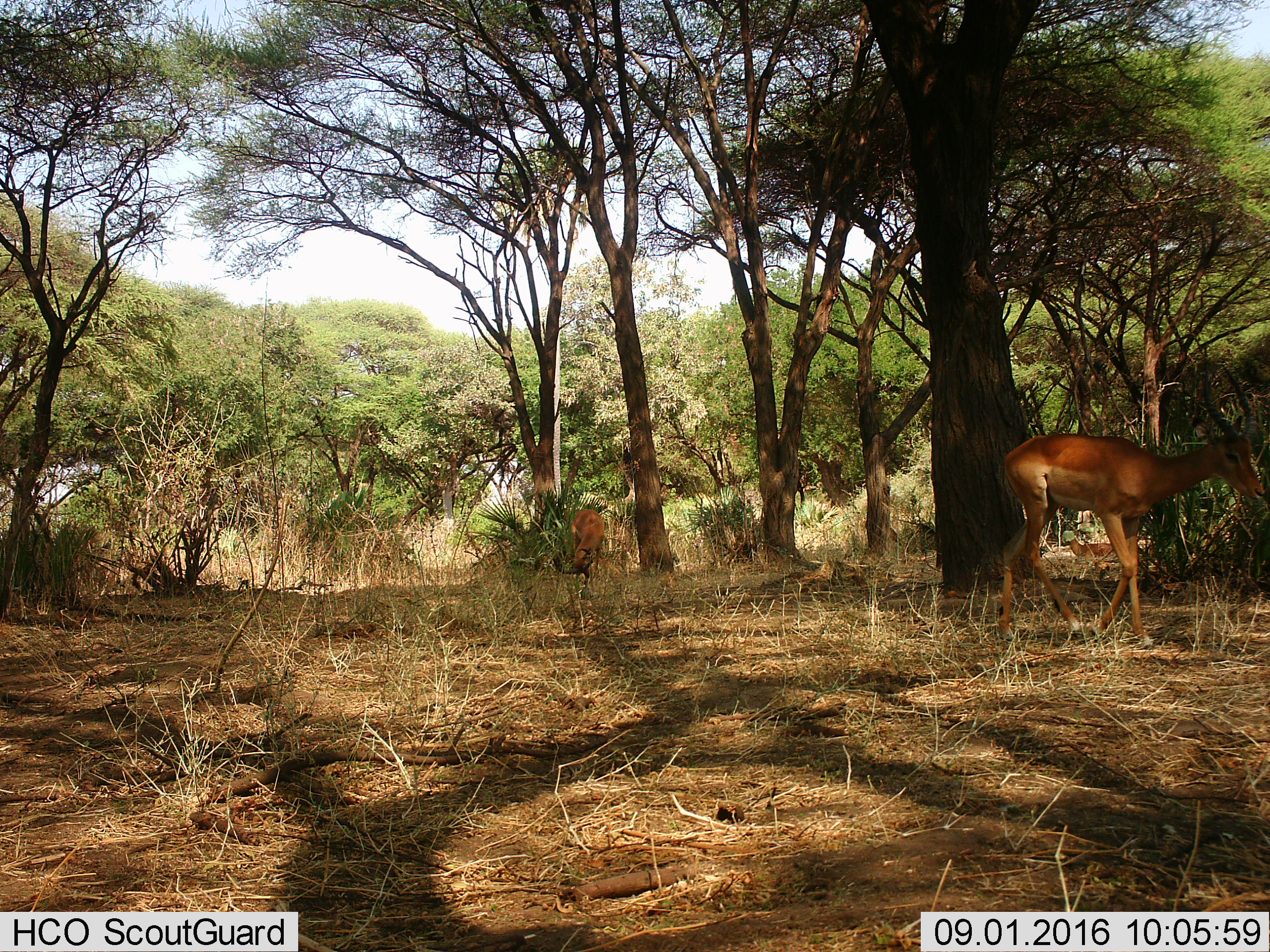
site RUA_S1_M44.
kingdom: Animalia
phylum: Chordata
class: Mammalia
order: Artiodactyla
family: Bovidae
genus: Aepyceros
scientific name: Aepyceros melampus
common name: impala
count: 2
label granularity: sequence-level